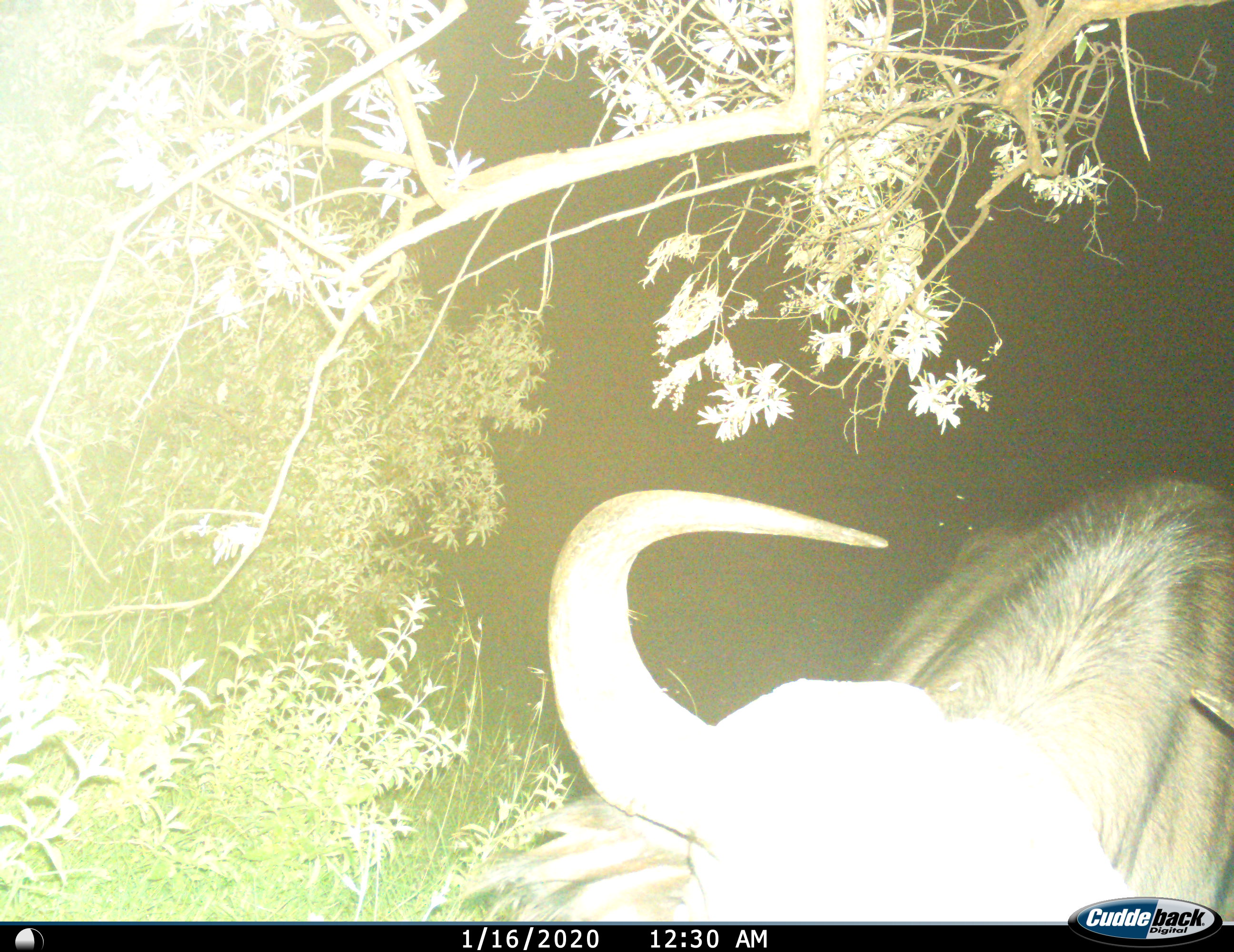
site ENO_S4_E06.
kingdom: Animalia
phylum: Chordata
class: Mammalia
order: Artiodactyla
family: Bovidae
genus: Syncerus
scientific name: Syncerus caffer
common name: african buffalo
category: buffalo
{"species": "buffalo (african buffalo) (Syncerus caffer)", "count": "1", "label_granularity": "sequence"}